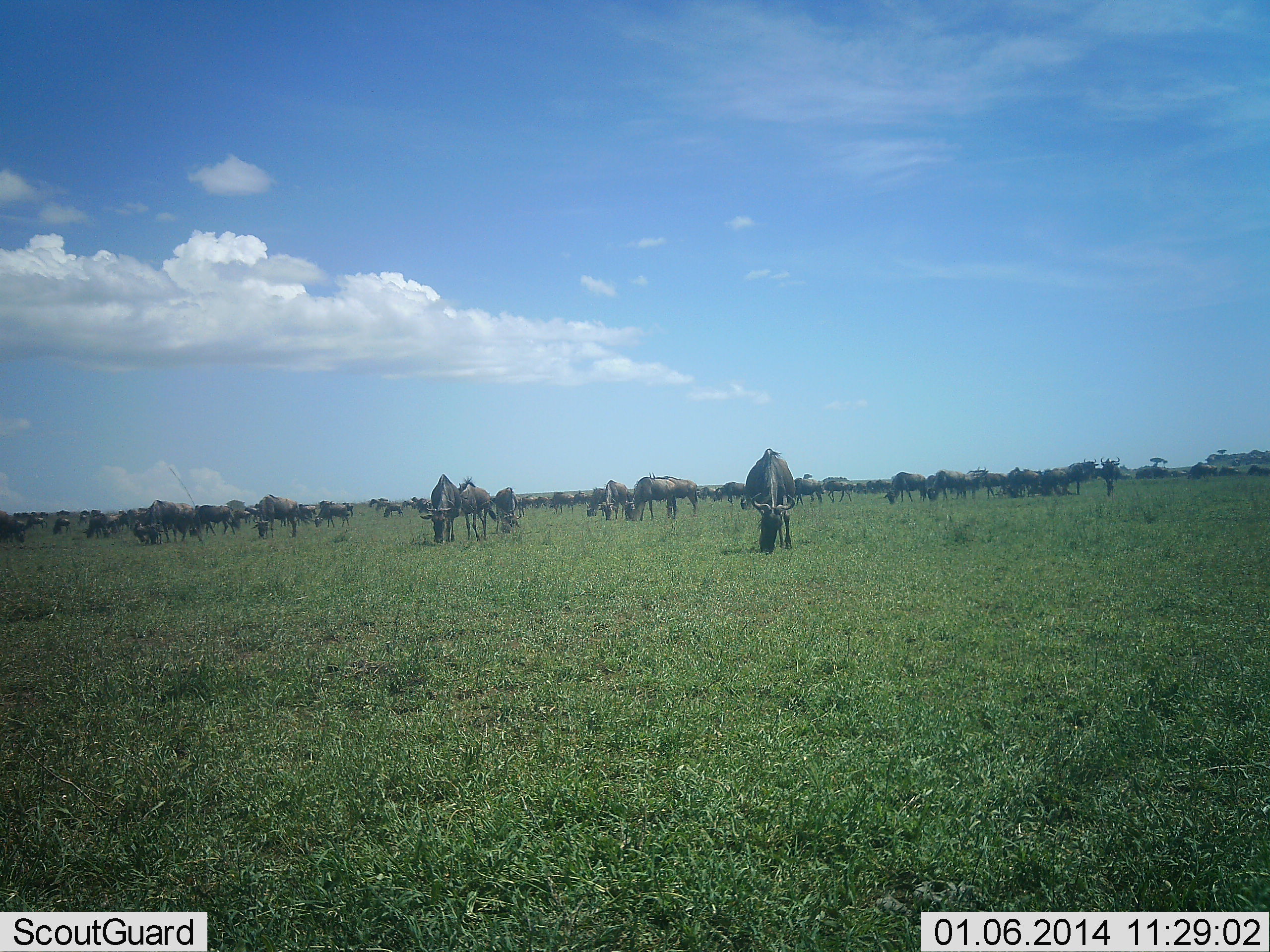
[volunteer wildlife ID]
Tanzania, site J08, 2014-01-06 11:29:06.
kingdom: Animalia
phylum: Chordata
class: Mammalia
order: Artiodactyla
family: Bovidae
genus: Connochaetes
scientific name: Connochaetes taurinus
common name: blue wildebeest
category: wildebeest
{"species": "wildebeest (blue wildebeest) (Connochaetes taurinus)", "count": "51+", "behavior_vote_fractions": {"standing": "20%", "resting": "0%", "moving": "0%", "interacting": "0%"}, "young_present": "0%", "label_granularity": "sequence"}